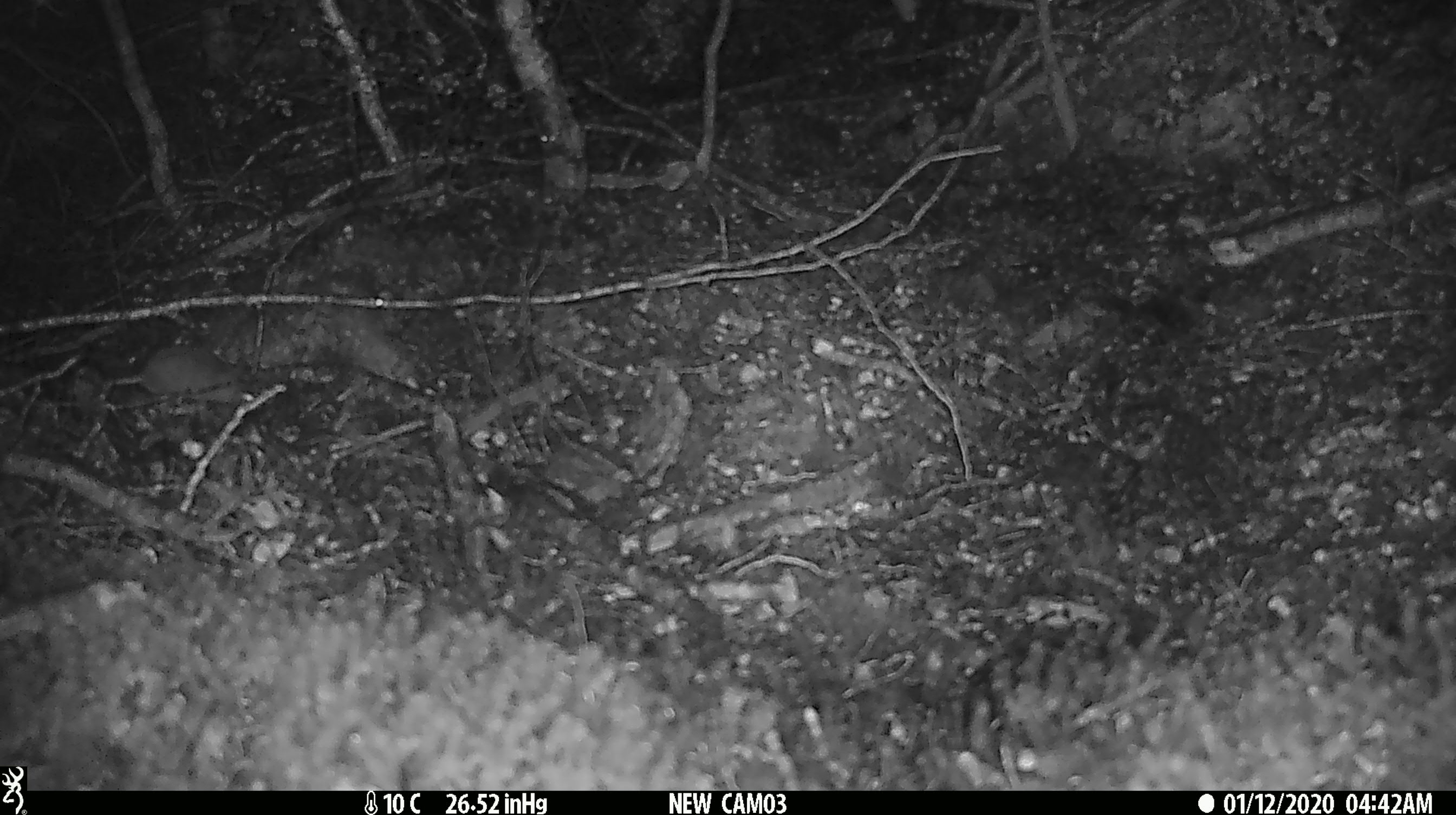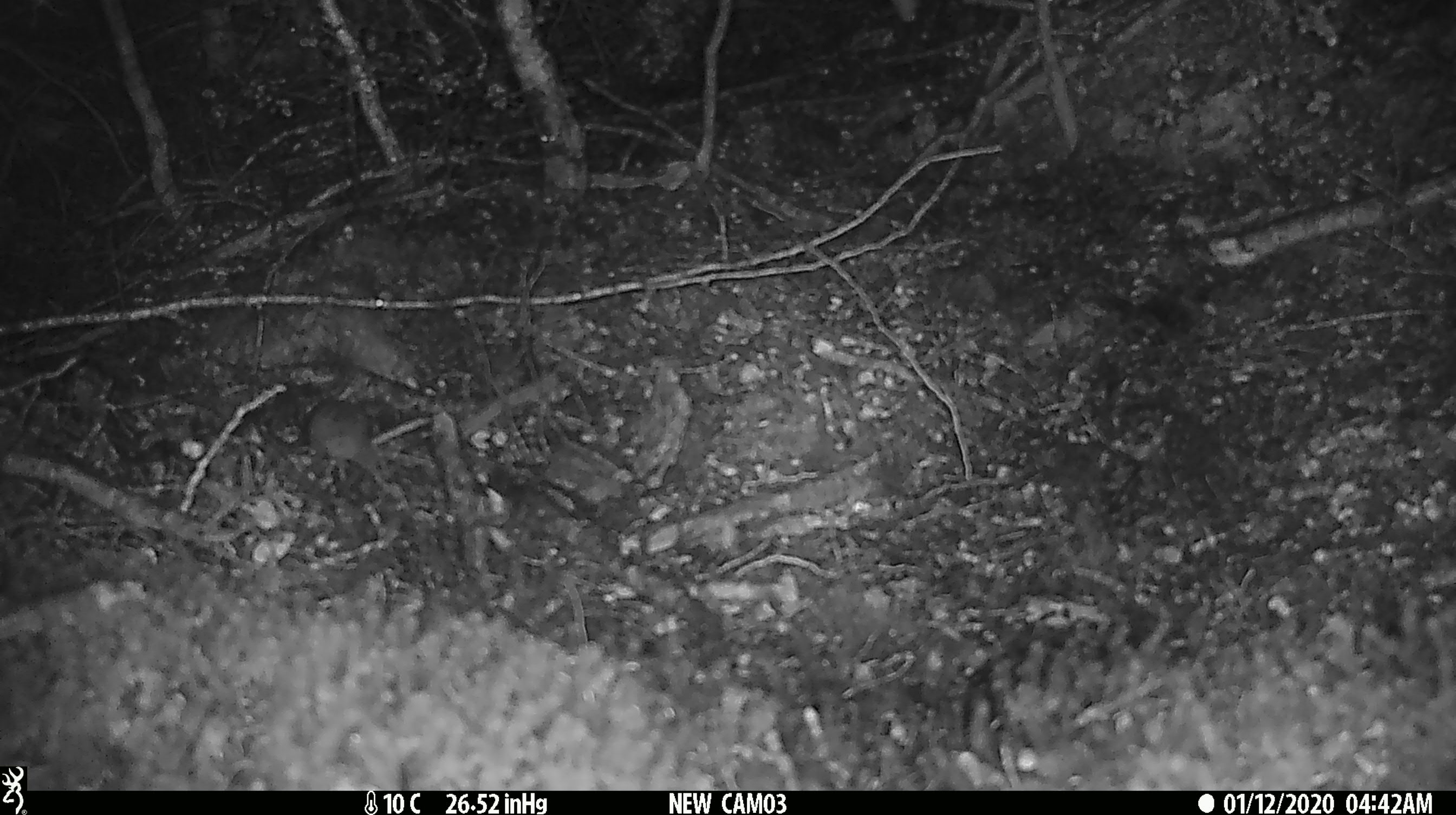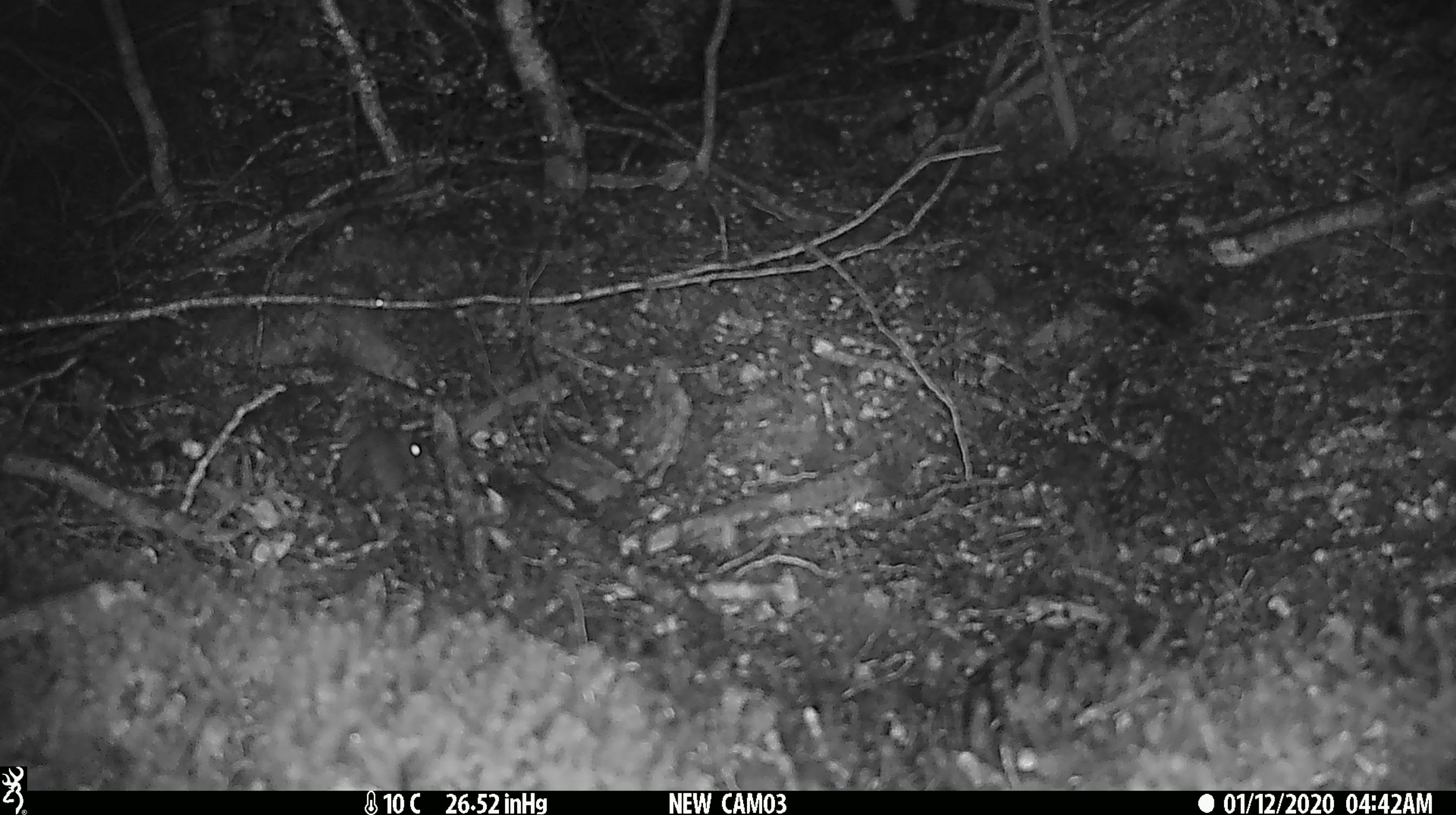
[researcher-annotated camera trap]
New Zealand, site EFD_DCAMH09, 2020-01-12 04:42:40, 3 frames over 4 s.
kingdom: Animalia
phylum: Chordata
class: Mammalia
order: Rodentia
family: Muridae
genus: Mus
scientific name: Mus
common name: mouse